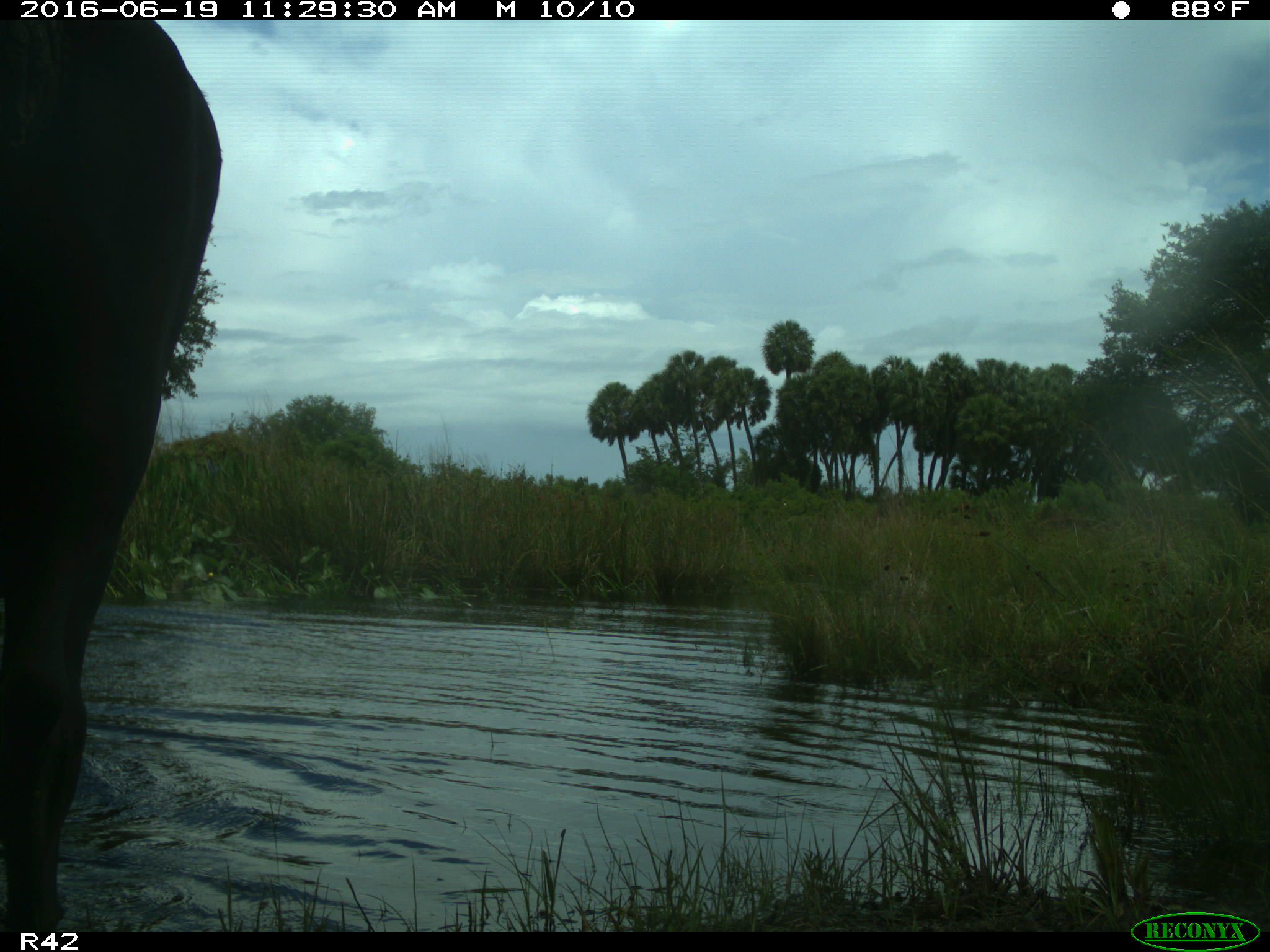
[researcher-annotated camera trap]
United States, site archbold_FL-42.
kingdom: Animalia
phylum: Chordata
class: Mammalia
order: Artiodactyla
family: Bovidae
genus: Bos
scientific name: Bos taurus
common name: domestic cow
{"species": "Bos taurus (domestic cow)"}